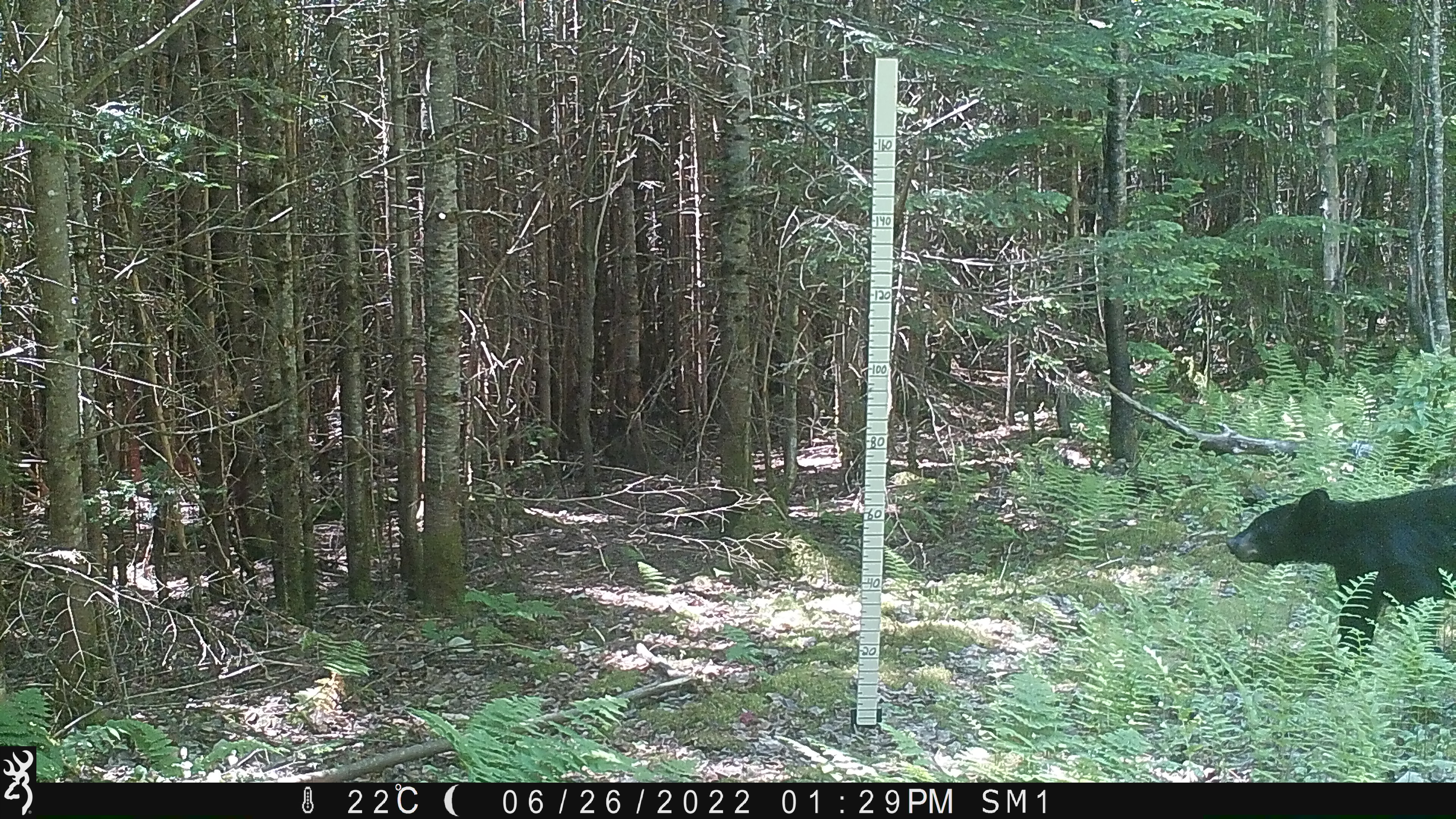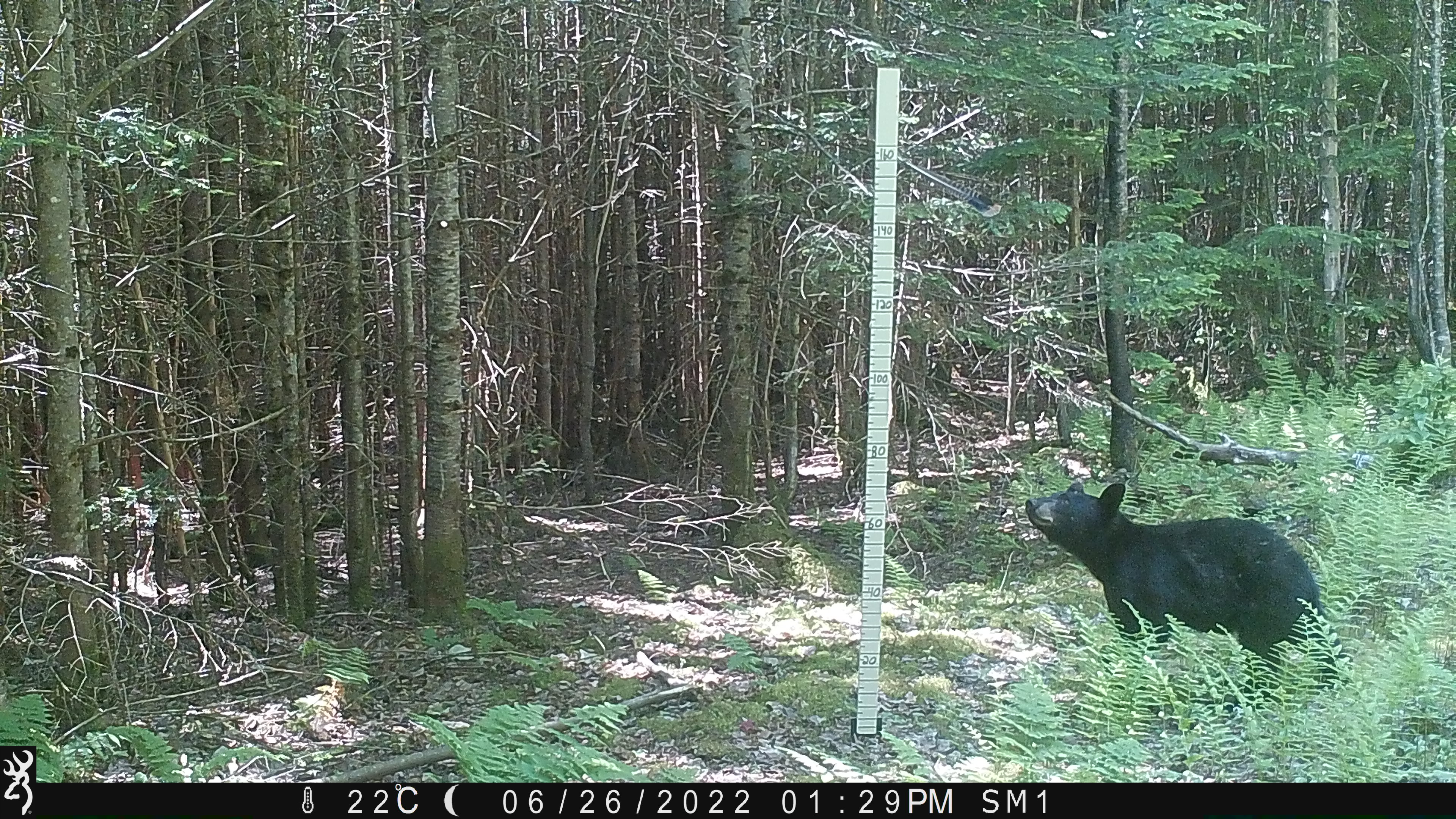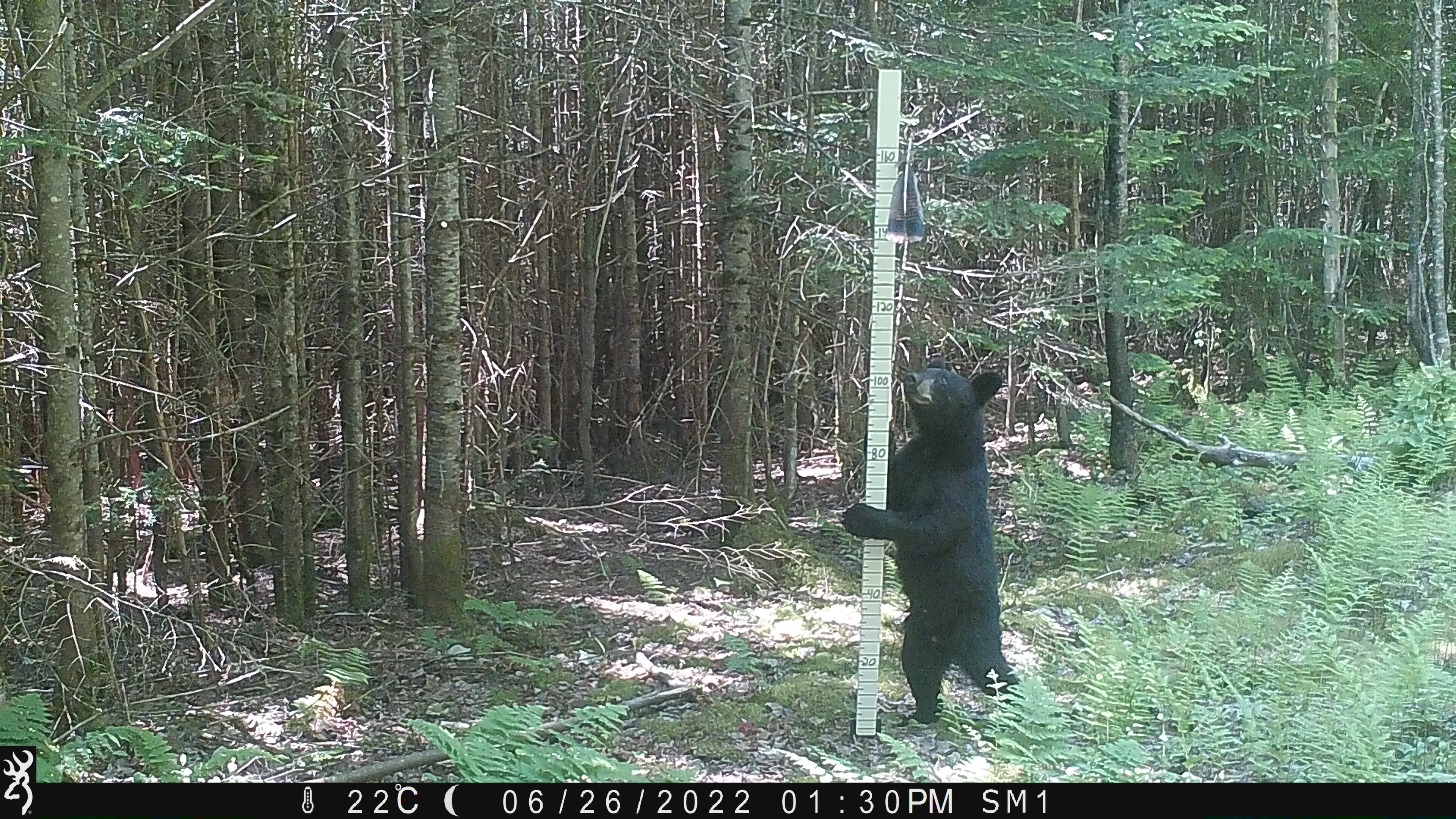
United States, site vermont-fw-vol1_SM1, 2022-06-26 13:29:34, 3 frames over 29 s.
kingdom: Animalia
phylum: Chordata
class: Mammalia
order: Carnivora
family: Ursidae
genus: Ursus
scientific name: Ursus americanus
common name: black bear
Black bear (Ursus americanus).